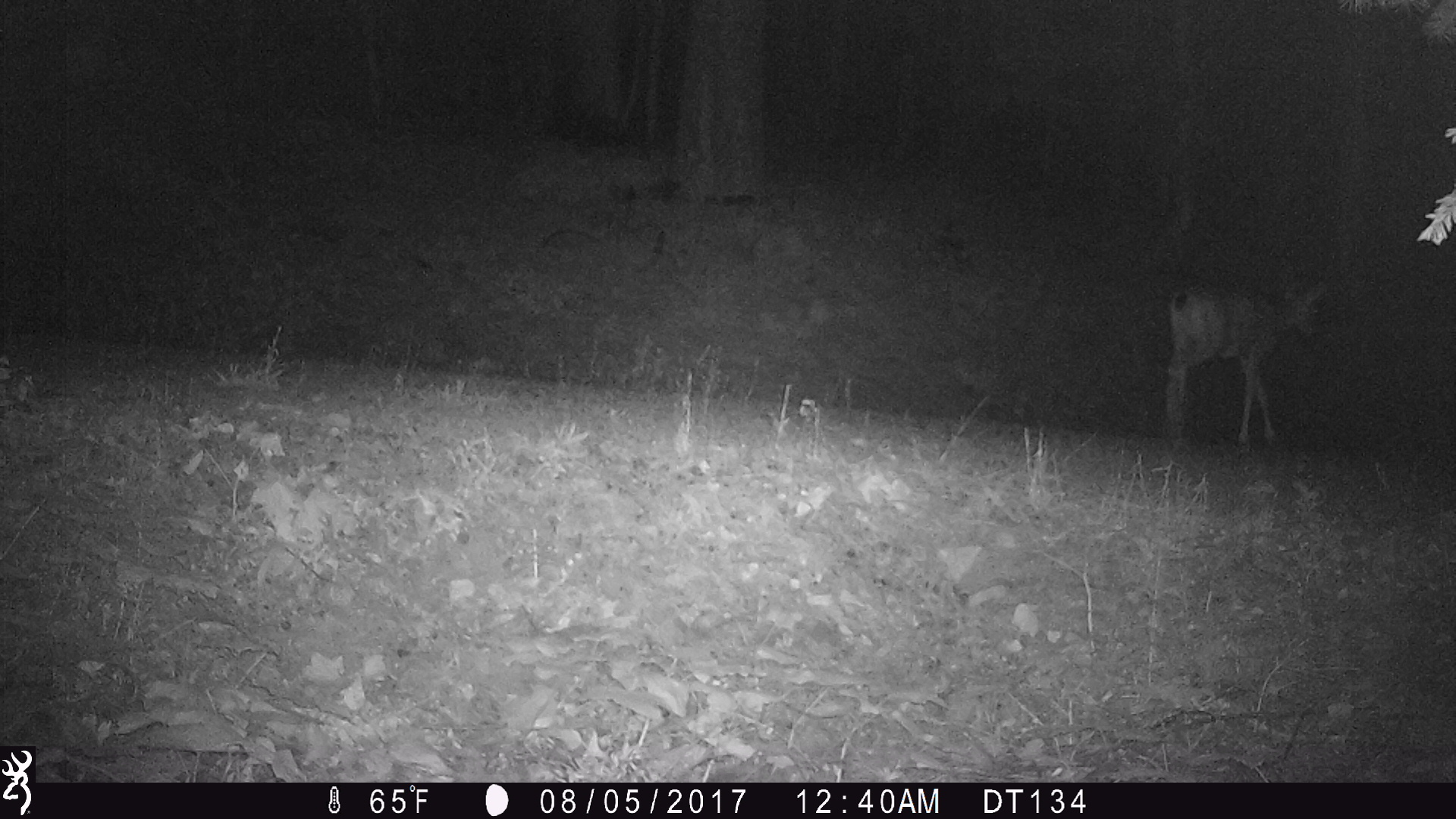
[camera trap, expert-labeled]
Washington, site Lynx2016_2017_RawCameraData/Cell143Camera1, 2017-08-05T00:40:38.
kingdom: Animalia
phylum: Chordata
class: Mammalia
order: Artiodactyla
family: Cervidae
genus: Odocoileus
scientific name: Odocoileus hemionus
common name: mule deer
Odocoileus hemionus (mule deer). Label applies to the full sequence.